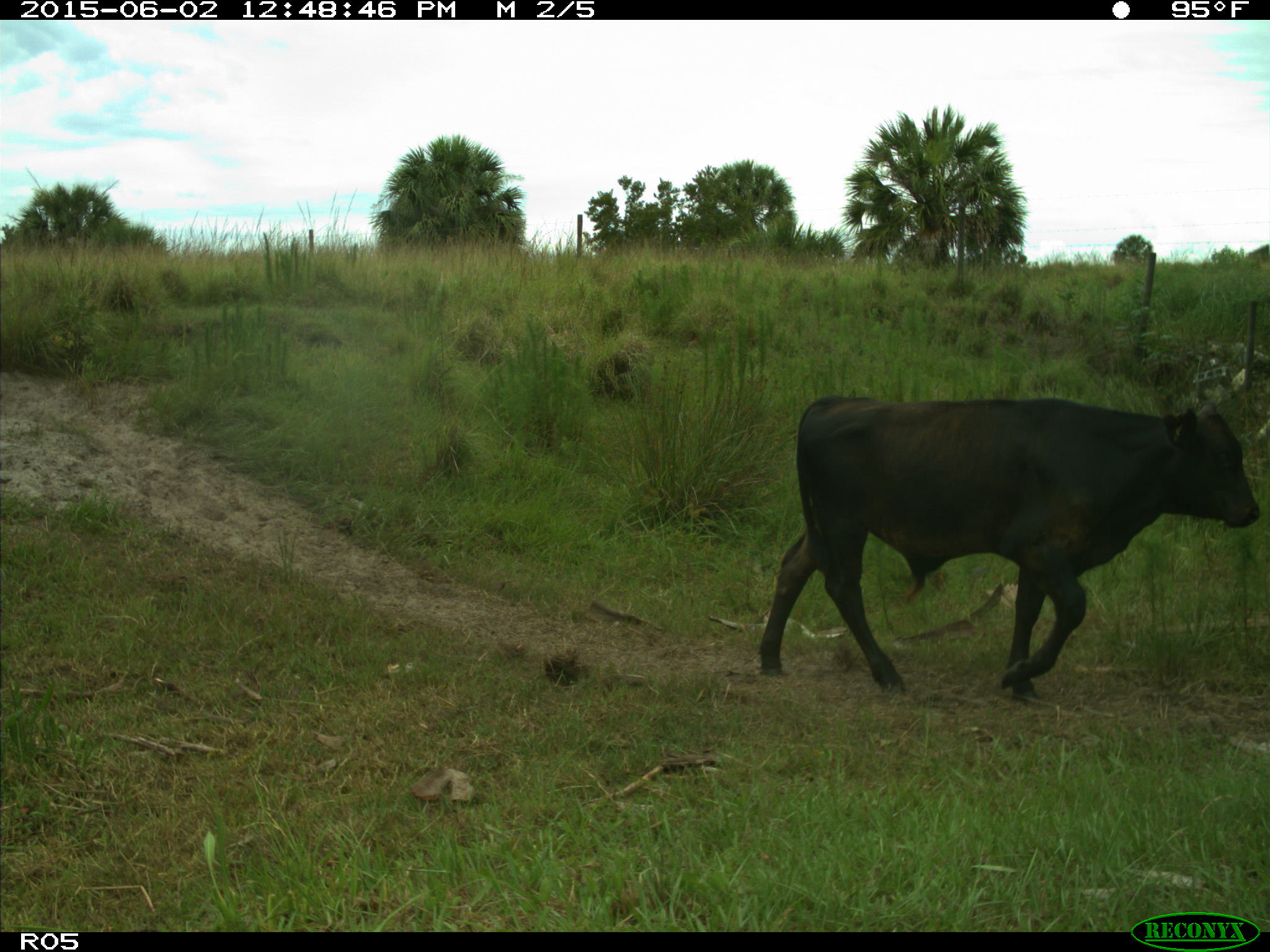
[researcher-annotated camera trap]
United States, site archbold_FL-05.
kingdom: Animalia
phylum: Chordata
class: Mammalia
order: Artiodactyla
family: Bovidae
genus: Bos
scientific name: Bos taurus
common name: domestic cow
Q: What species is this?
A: Bos taurus (domestic cow).